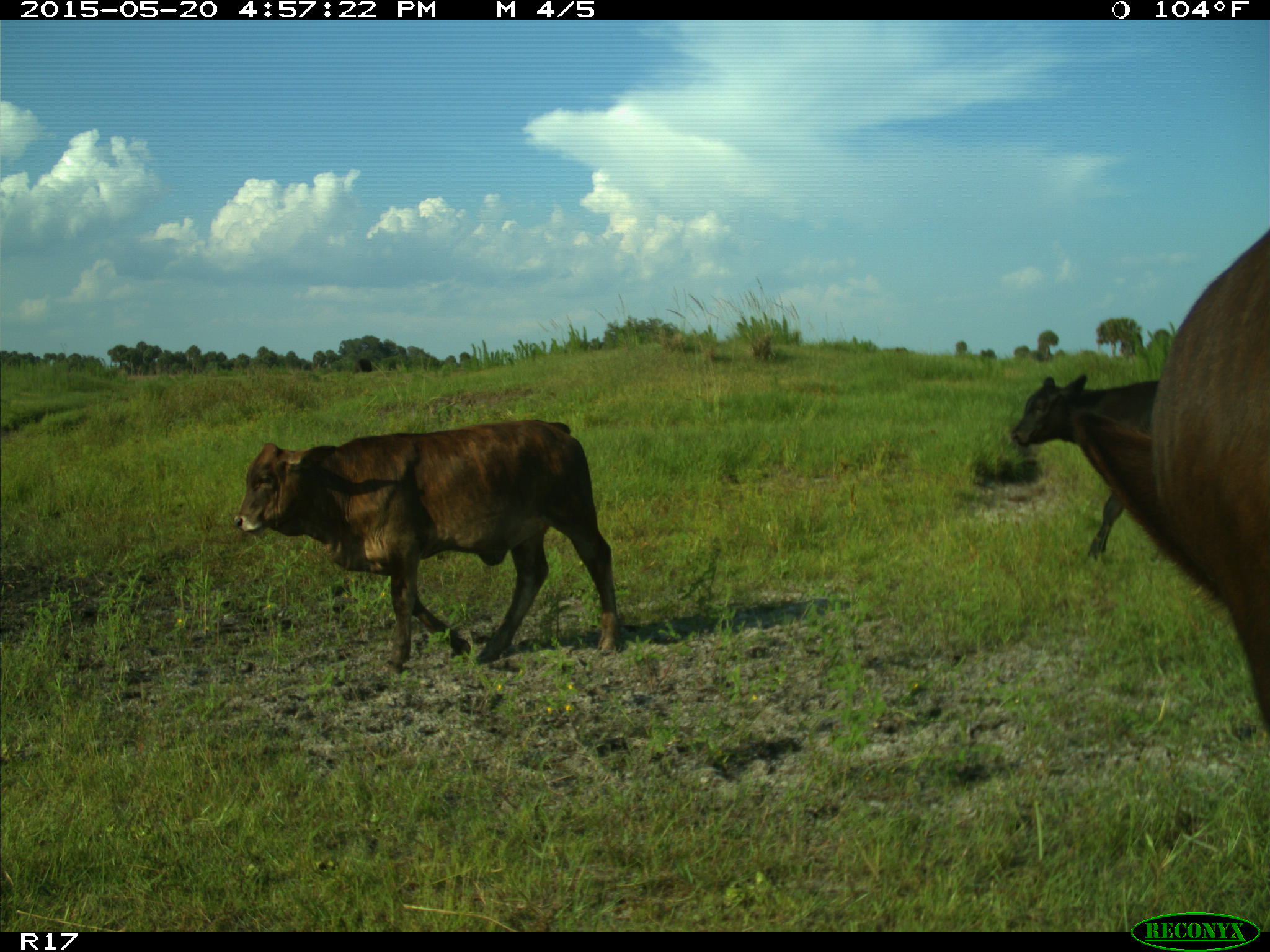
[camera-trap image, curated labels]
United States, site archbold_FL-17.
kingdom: Animalia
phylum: Chordata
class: Mammalia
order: Artiodactyla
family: Bovidae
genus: Bos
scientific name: Bos taurus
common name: domestic cow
Bos taurus (domestic cow).